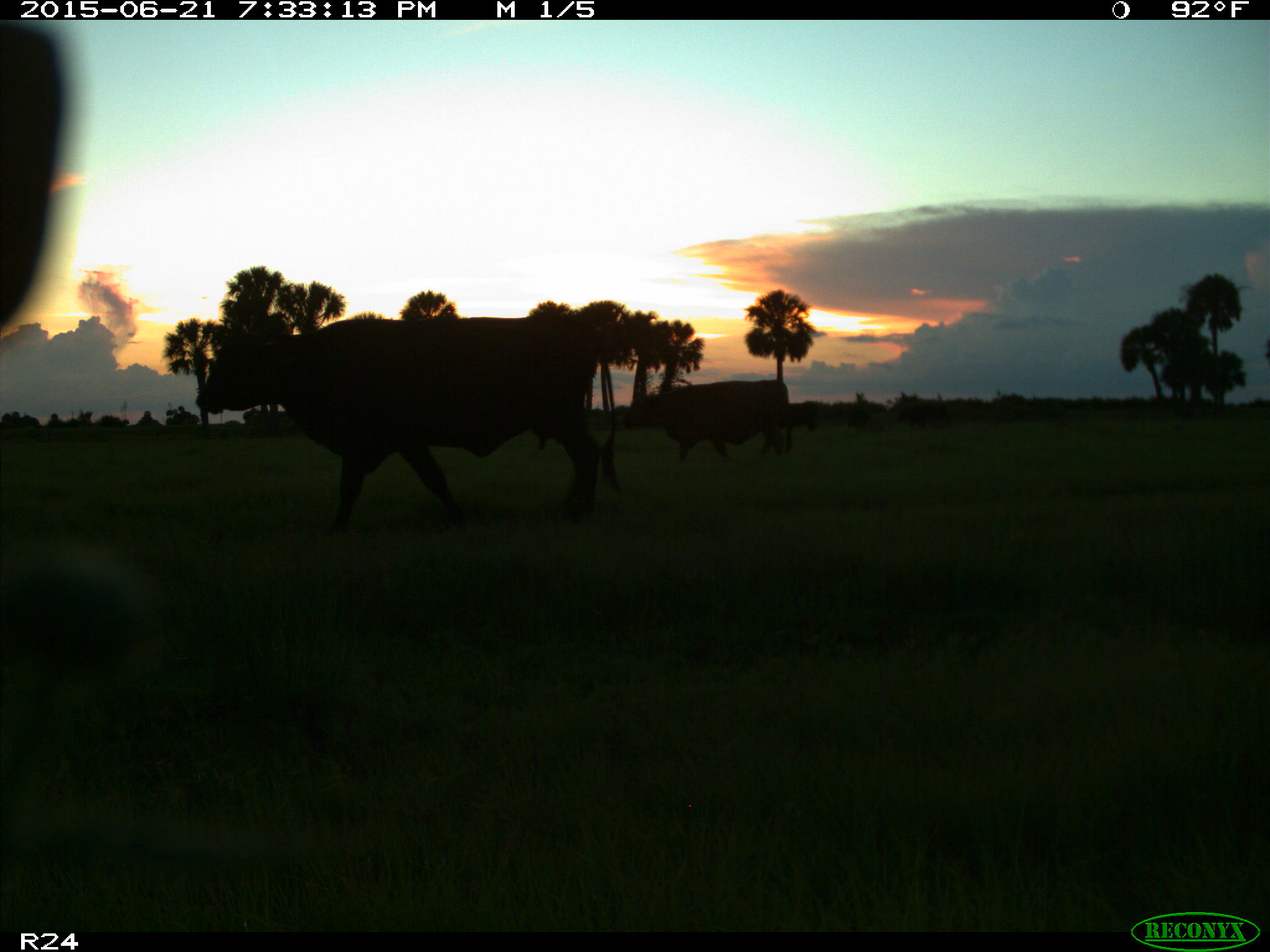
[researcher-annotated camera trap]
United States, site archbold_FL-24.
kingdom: Animalia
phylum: Chordata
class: Mammalia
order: Artiodactyla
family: Bovidae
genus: Bos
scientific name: Bos taurus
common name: domestic cow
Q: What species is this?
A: Bos taurus (domestic cow).